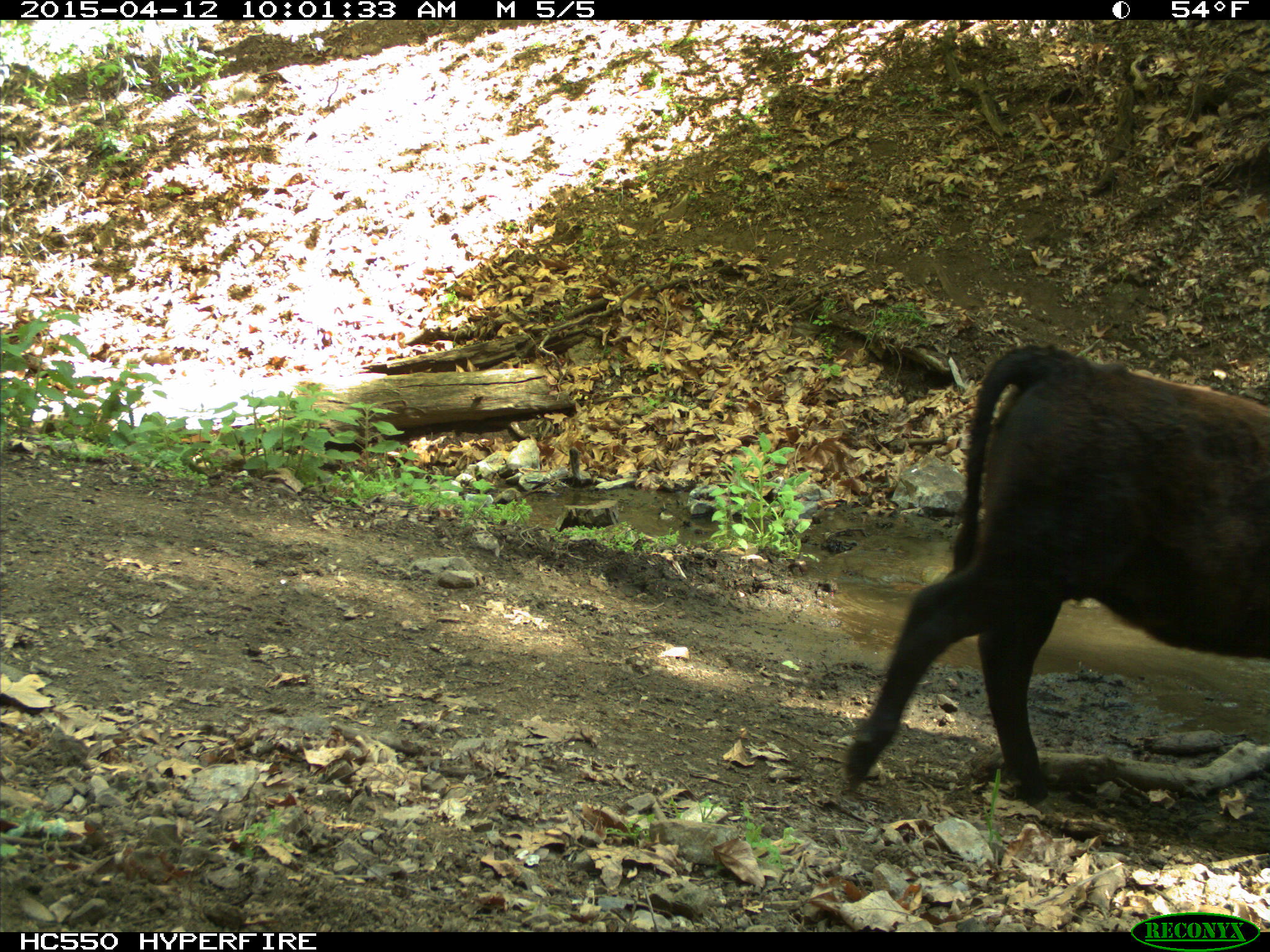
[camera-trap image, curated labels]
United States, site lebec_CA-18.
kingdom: Animalia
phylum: Chordata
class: Mammalia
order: Artiodactyla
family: Bovidae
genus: Bos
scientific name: Bos taurus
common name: domestic cow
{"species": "Bos taurus (domestic cow)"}